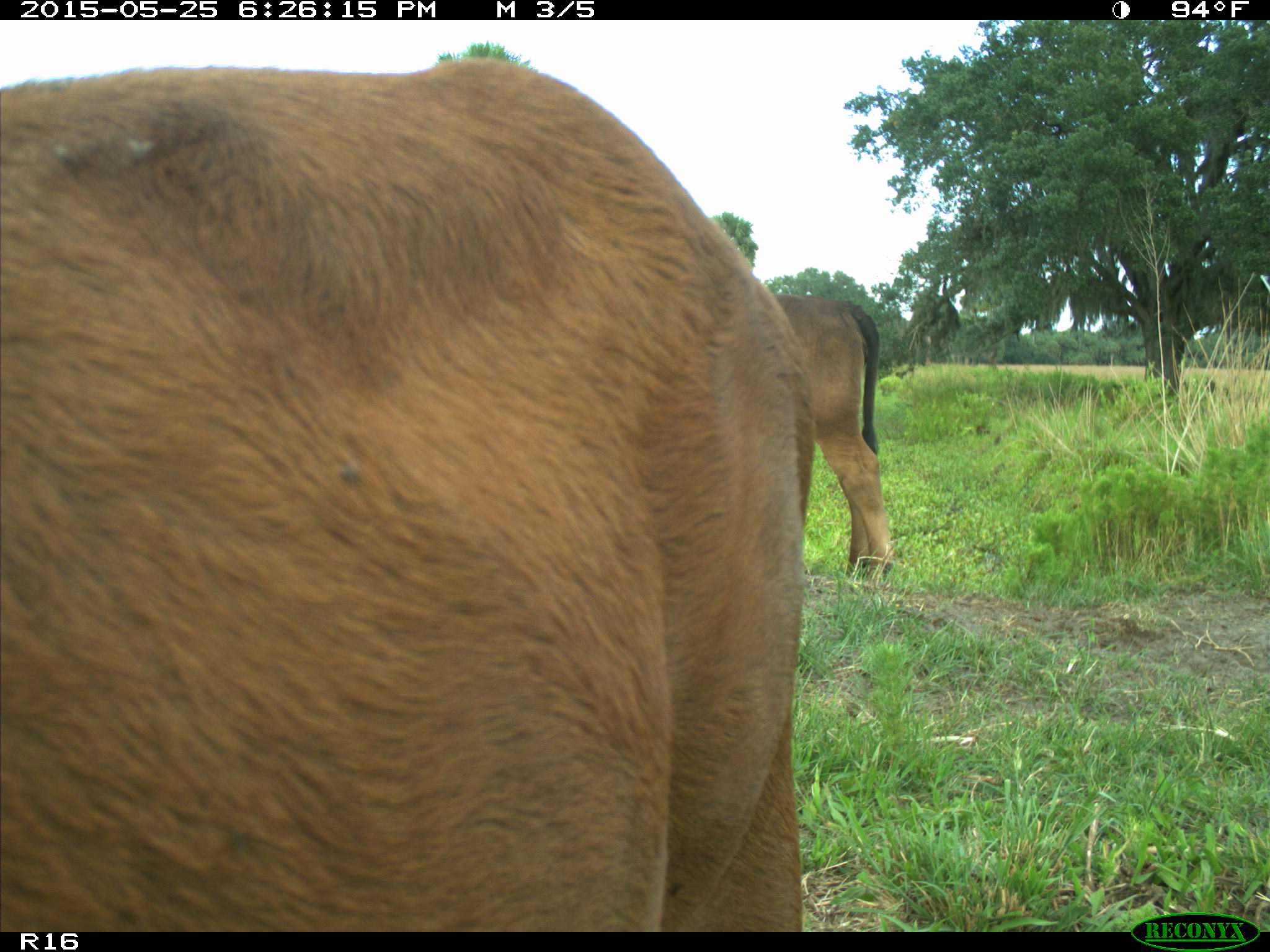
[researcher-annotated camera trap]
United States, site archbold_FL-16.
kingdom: Animalia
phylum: Chordata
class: Mammalia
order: Artiodactyla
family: Bovidae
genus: Bos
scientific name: Bos taurus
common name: domestic cow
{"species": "Bos taurus (domestic cow)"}